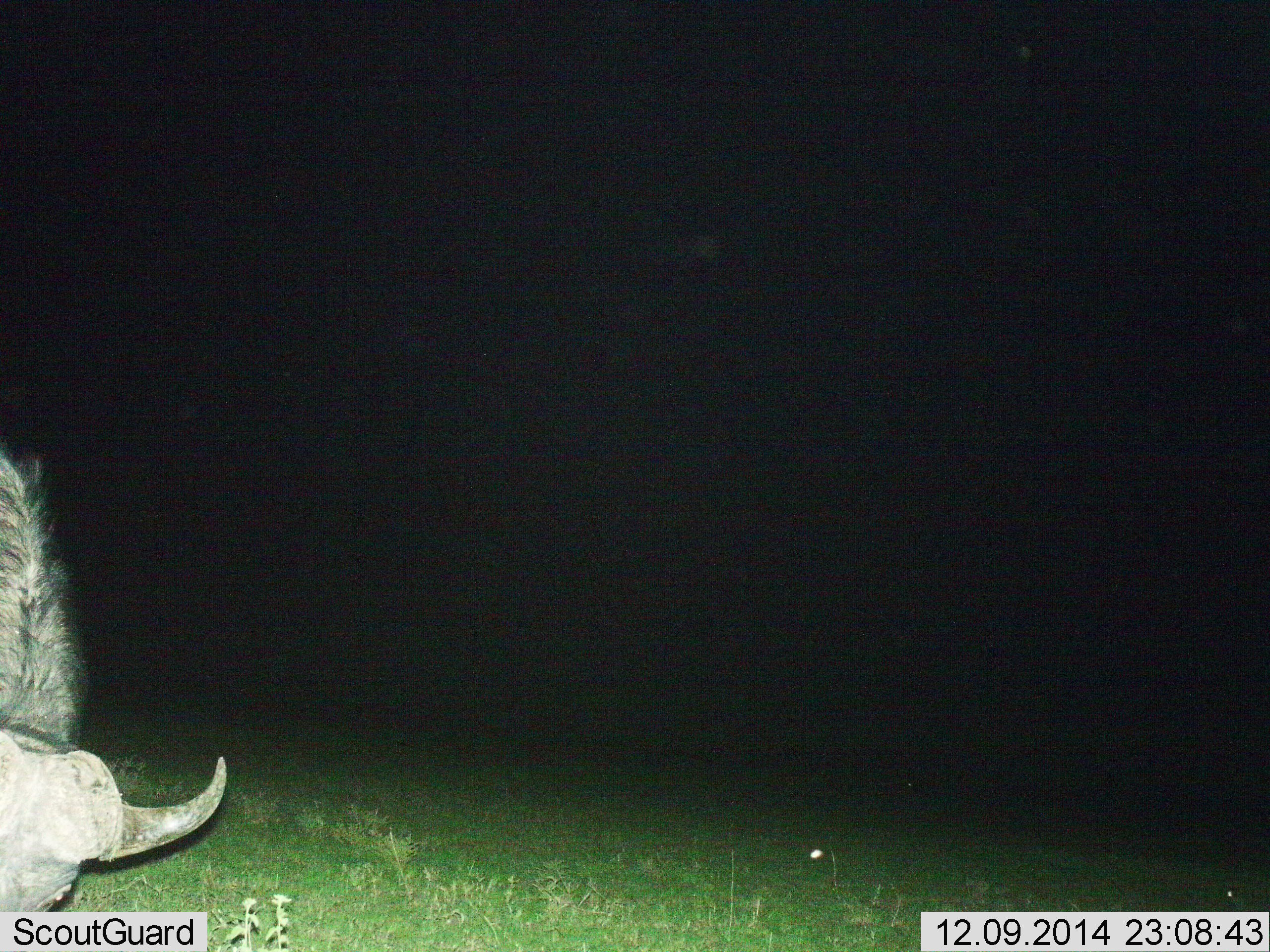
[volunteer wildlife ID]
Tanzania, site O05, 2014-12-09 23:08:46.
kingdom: Animalia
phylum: Chordata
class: Mammalia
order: Artiodactyla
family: Bovidae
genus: Syncerus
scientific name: Syncerus caffer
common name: cape buffalo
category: buffalo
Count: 1.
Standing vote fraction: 40%.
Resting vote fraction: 0%.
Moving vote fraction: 10%.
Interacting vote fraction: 0%.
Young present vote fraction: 0%.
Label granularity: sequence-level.